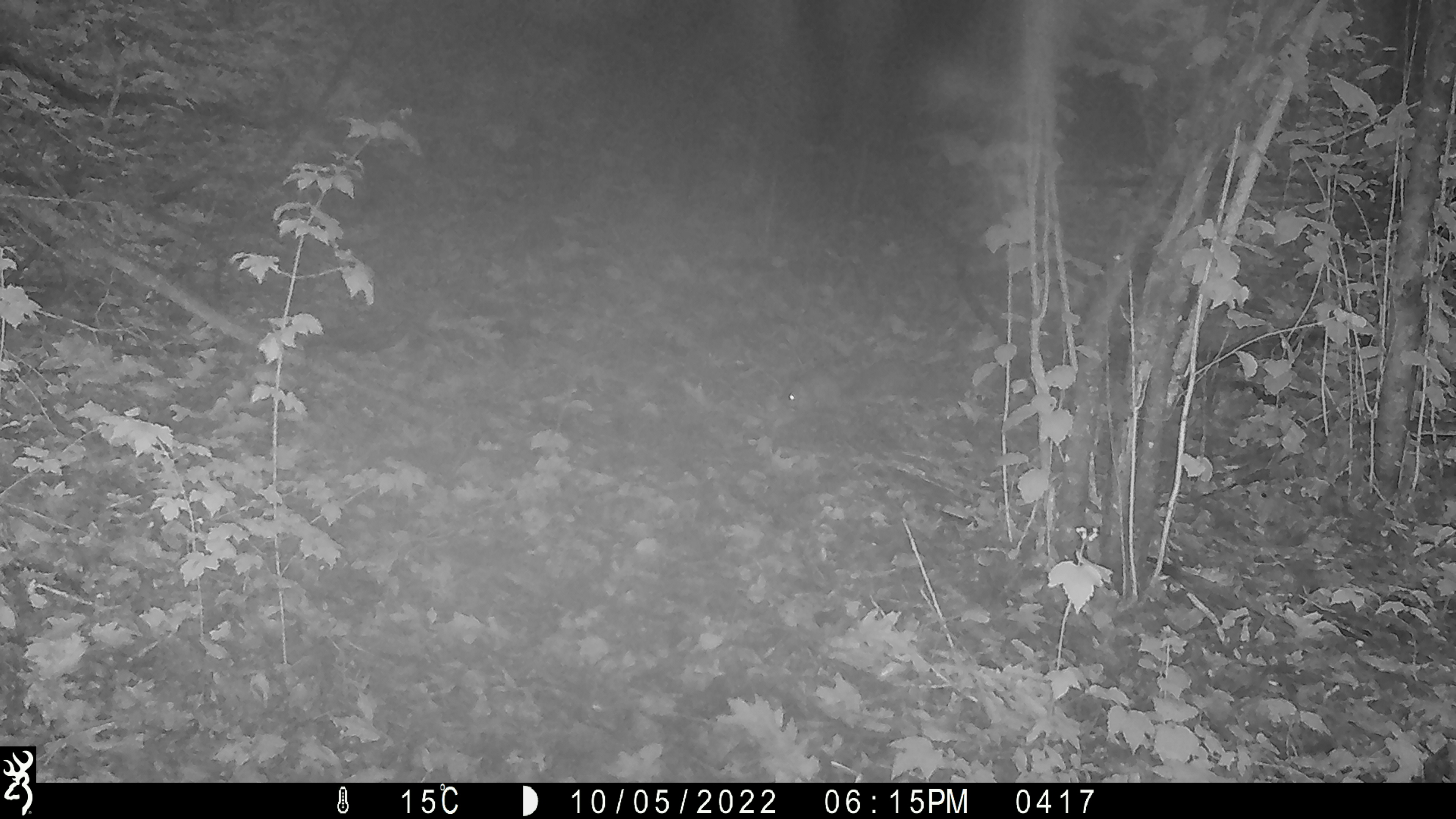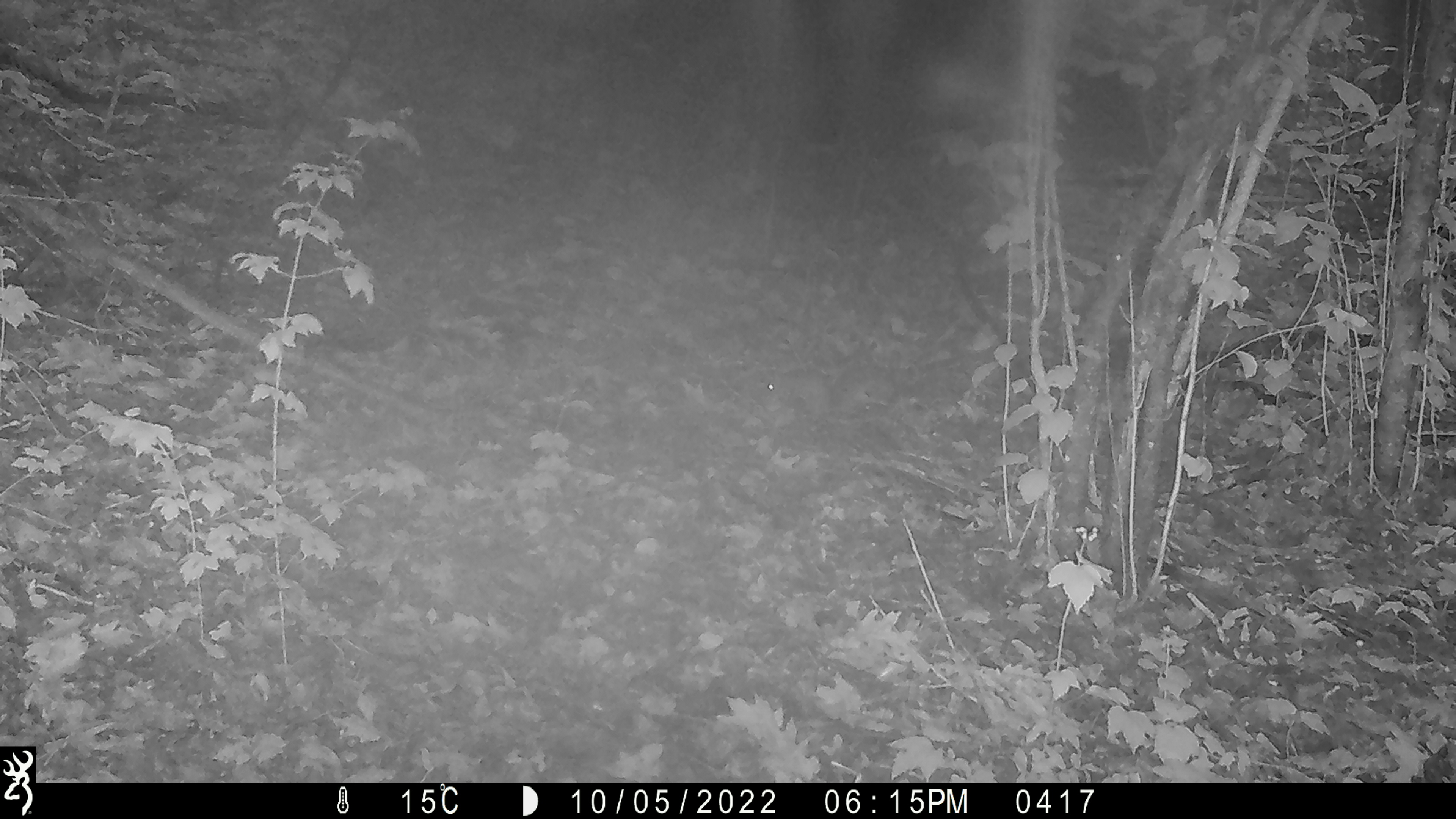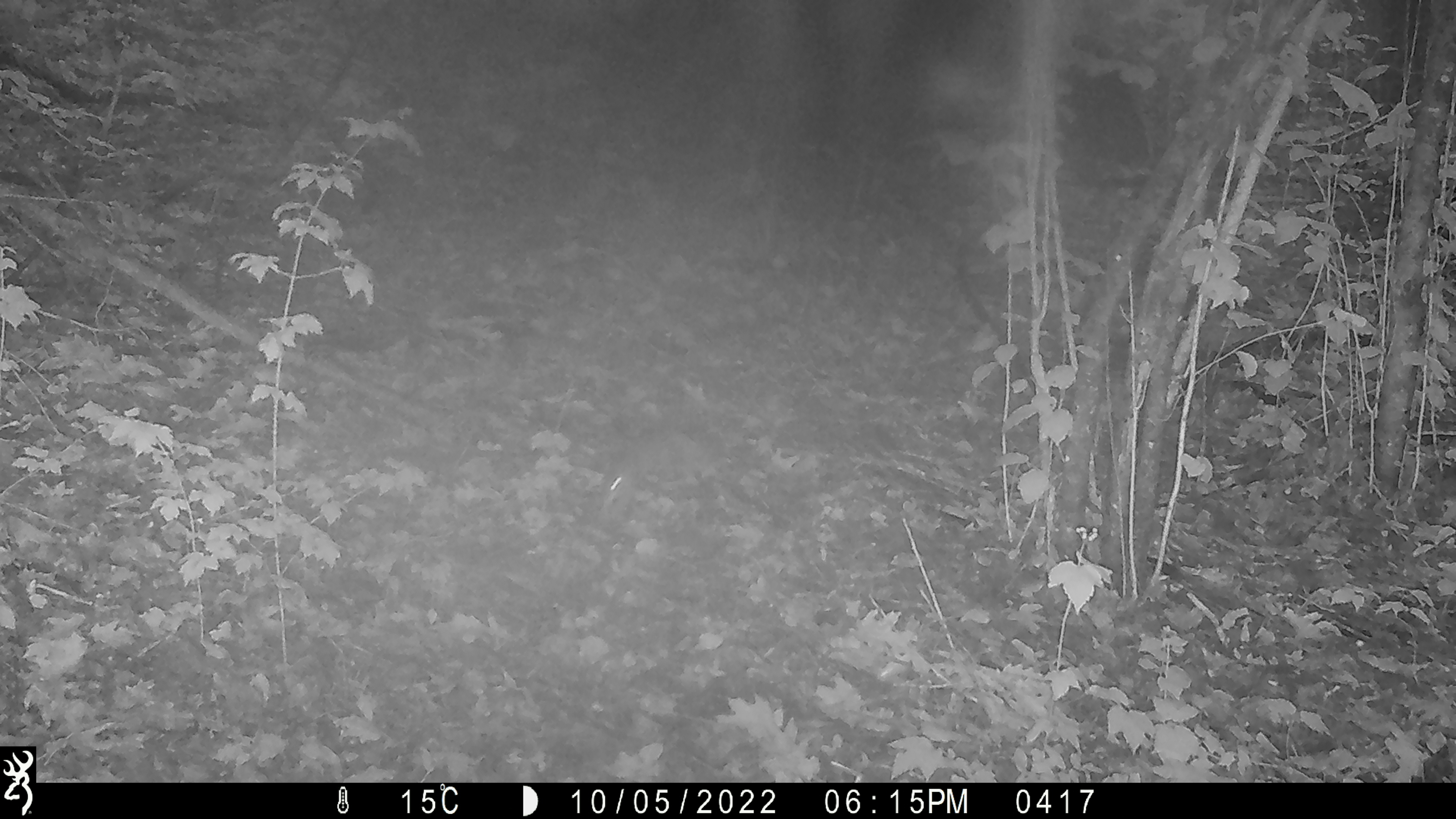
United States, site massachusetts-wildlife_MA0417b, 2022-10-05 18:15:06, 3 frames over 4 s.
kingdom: Animalia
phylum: Chordata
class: Mammalia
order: Rodentia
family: Sciuridae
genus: Sciurus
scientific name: Sciurus carolinensis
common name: gray squirrel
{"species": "gray squirrel (Sciurus carolinensis)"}